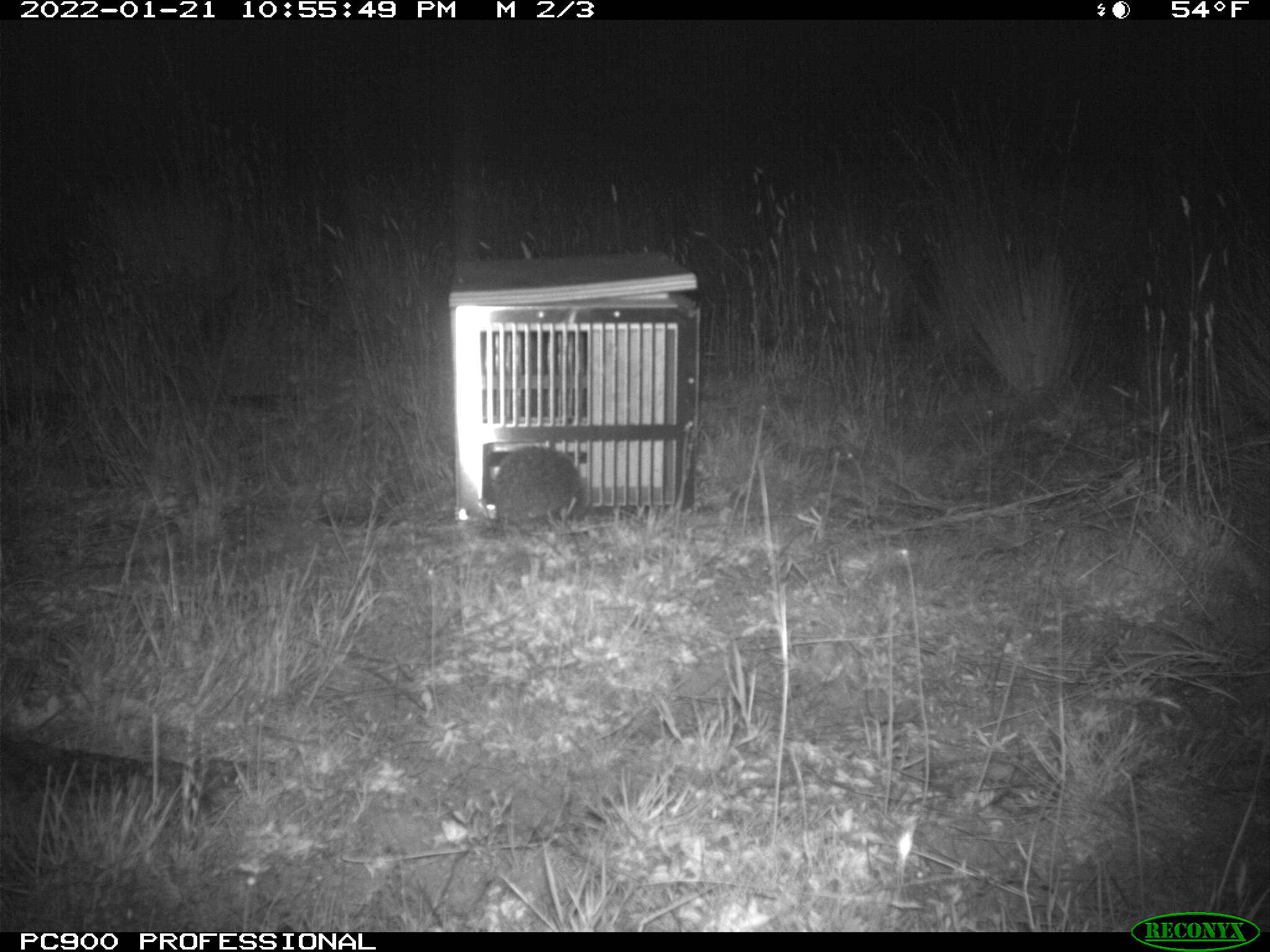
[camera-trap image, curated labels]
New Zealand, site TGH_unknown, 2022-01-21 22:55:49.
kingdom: Animalia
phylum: Chordata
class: Mammalia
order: Eulipotyphla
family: Erinaceidae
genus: Erinaceus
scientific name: Erinaceus europaeus europaeus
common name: european hedgehog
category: hedgehog